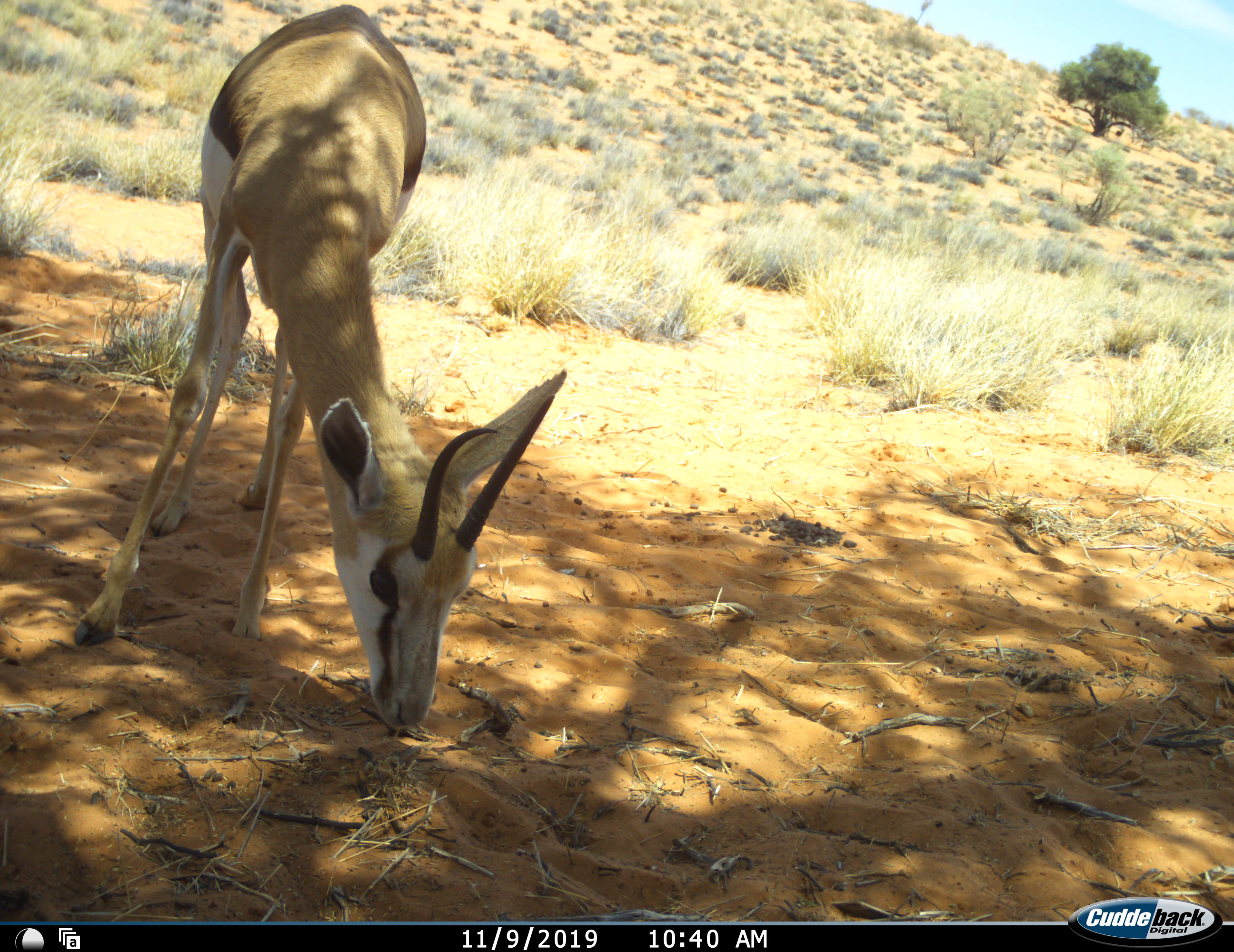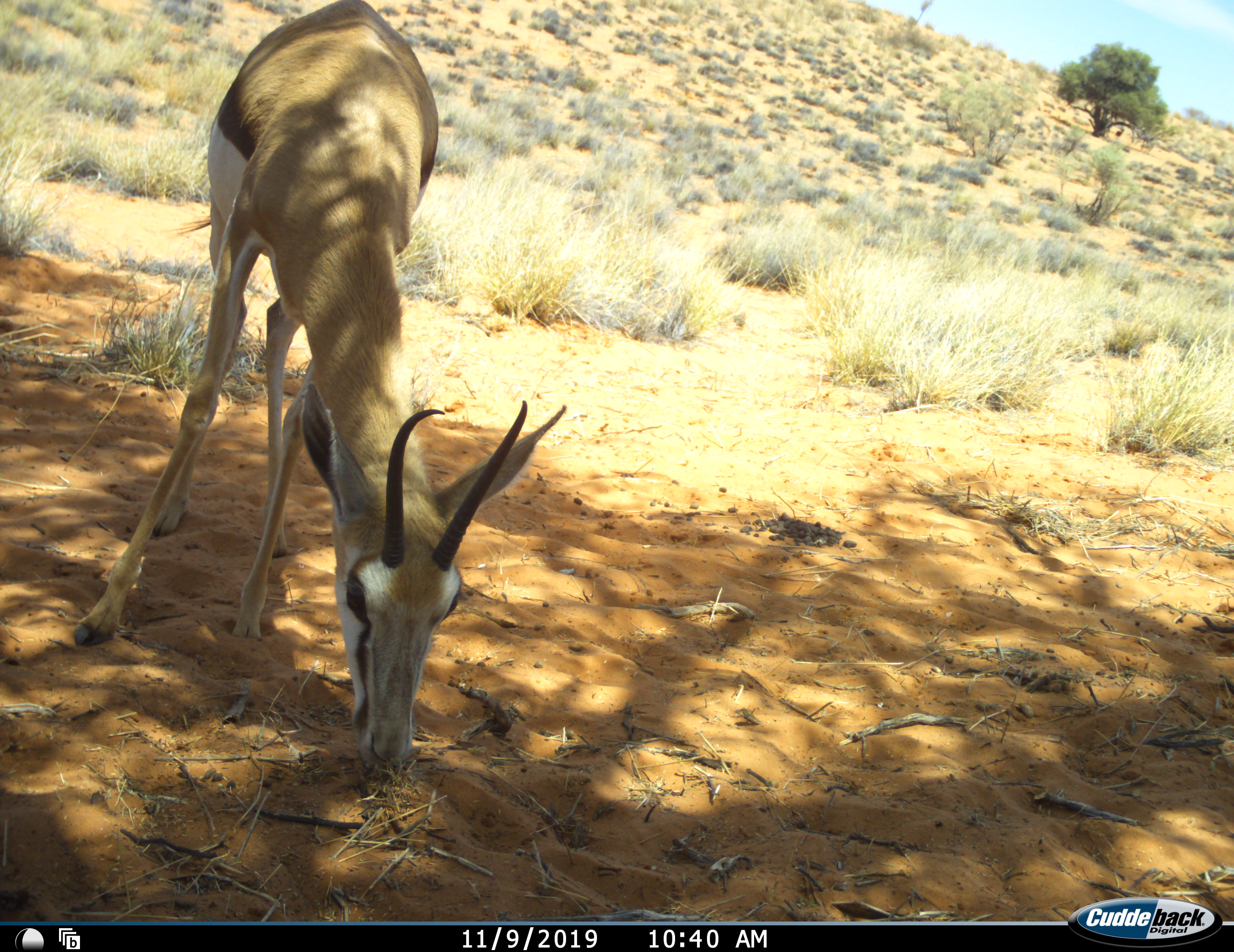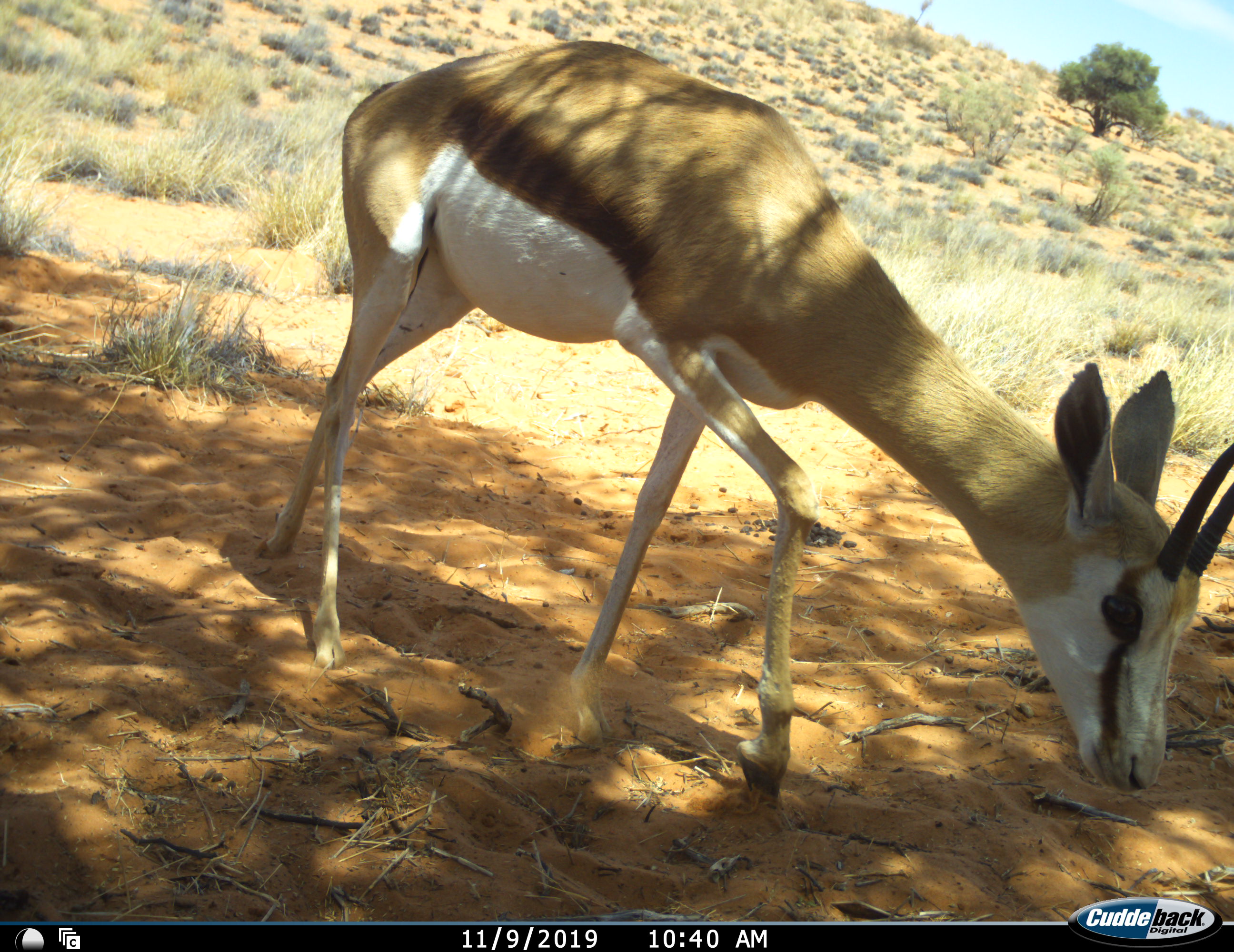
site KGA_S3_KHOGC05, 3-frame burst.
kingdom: Animalia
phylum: Chordata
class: Mammalia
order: Artiodactyla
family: Bovidae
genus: Antidorcas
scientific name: Antidorcas marsupialis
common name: springbok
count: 1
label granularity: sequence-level